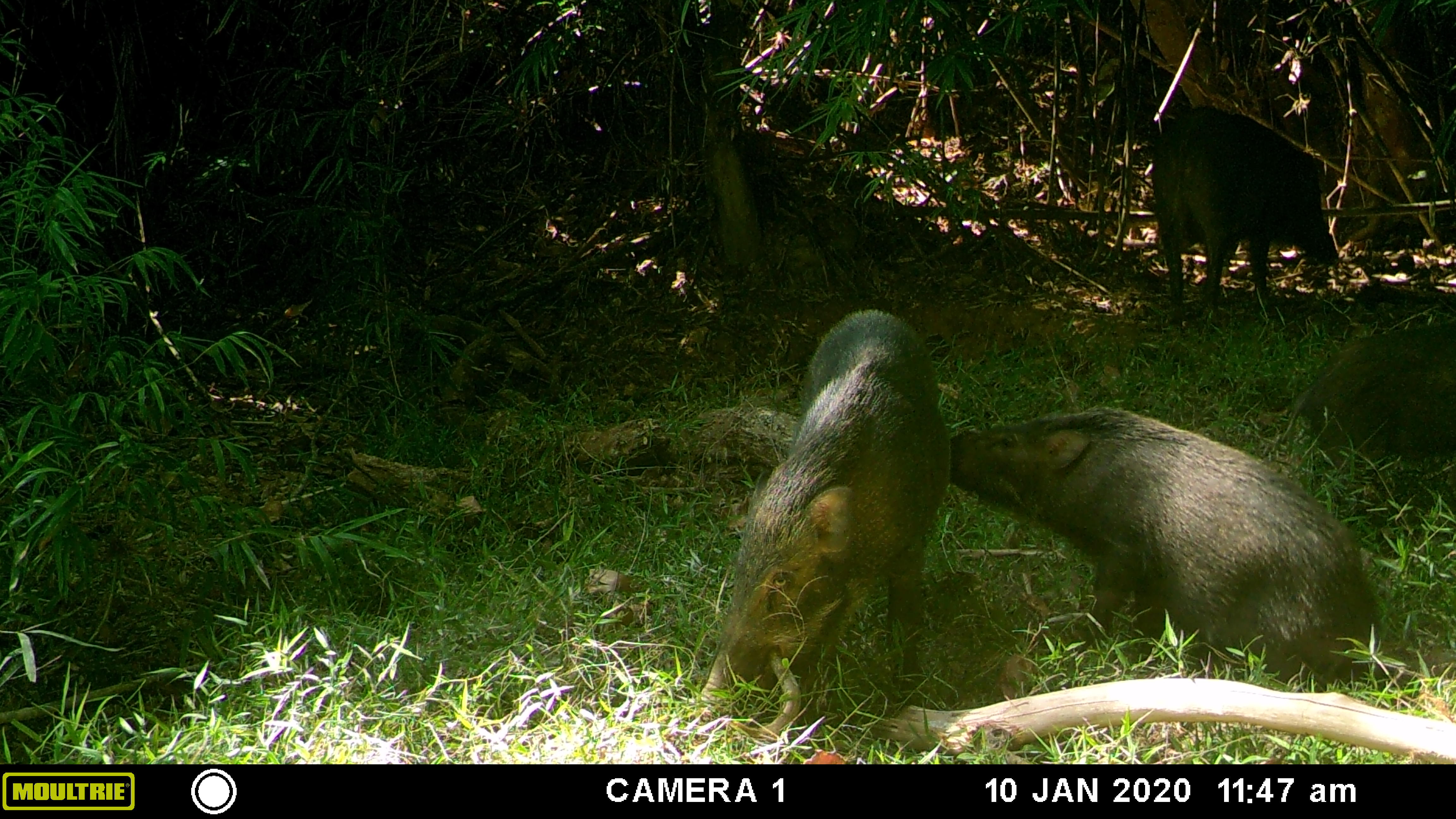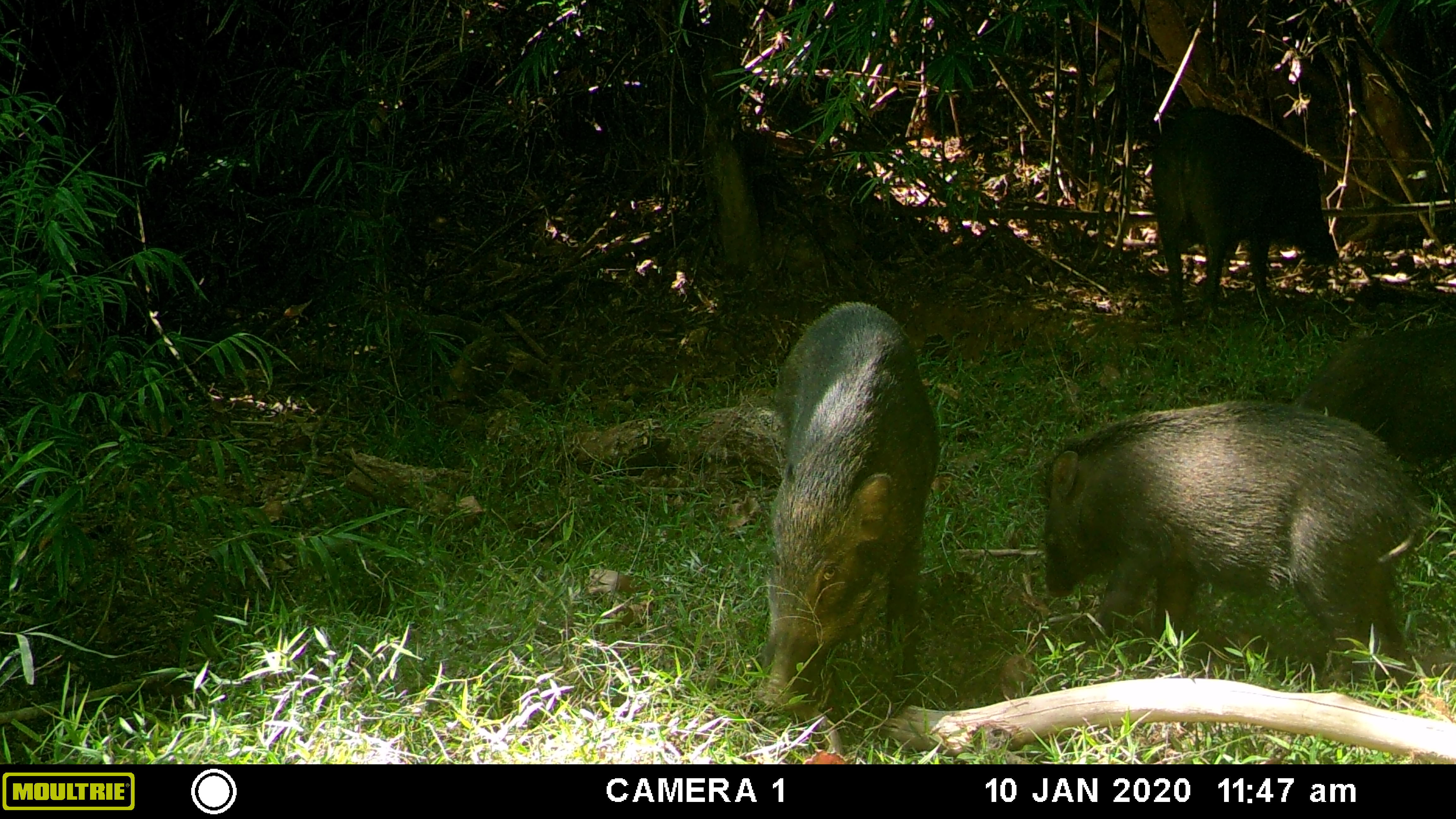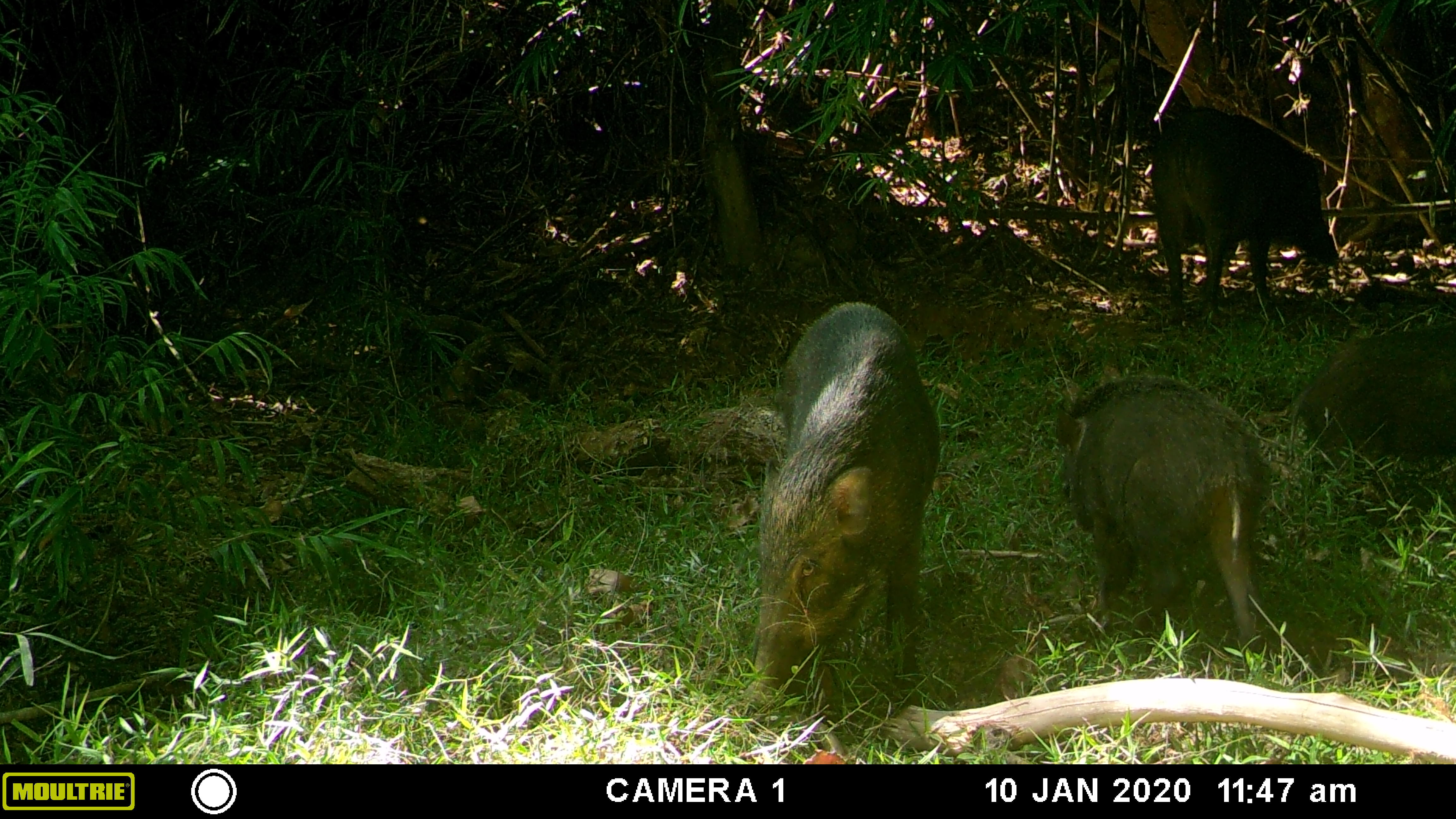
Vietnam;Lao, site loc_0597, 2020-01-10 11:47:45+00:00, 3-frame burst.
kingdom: Animalia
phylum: Chordata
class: Mammalia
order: Artiodactyla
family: Suidae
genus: Sus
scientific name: Sus scrofa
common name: eurasian wild pig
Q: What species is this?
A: Eurasian wild pig (Sus scrofa).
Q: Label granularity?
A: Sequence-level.